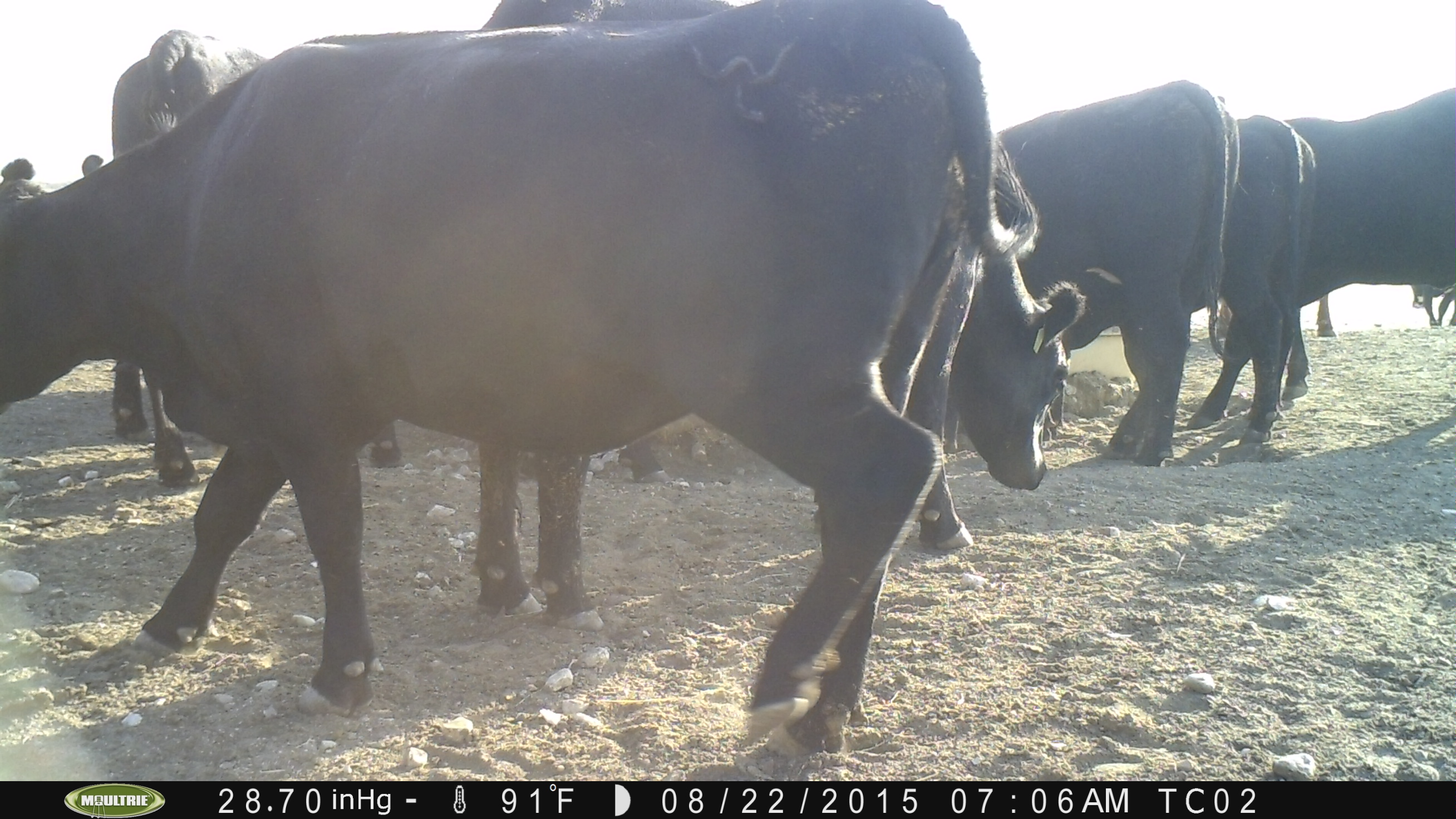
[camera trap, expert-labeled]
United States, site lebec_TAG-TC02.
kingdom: Animalia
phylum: Chordata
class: Mammalia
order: Artiodactyla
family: Bovidae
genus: Bos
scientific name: Bos taurus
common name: domestic cow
Bos taurus (domestic cow).